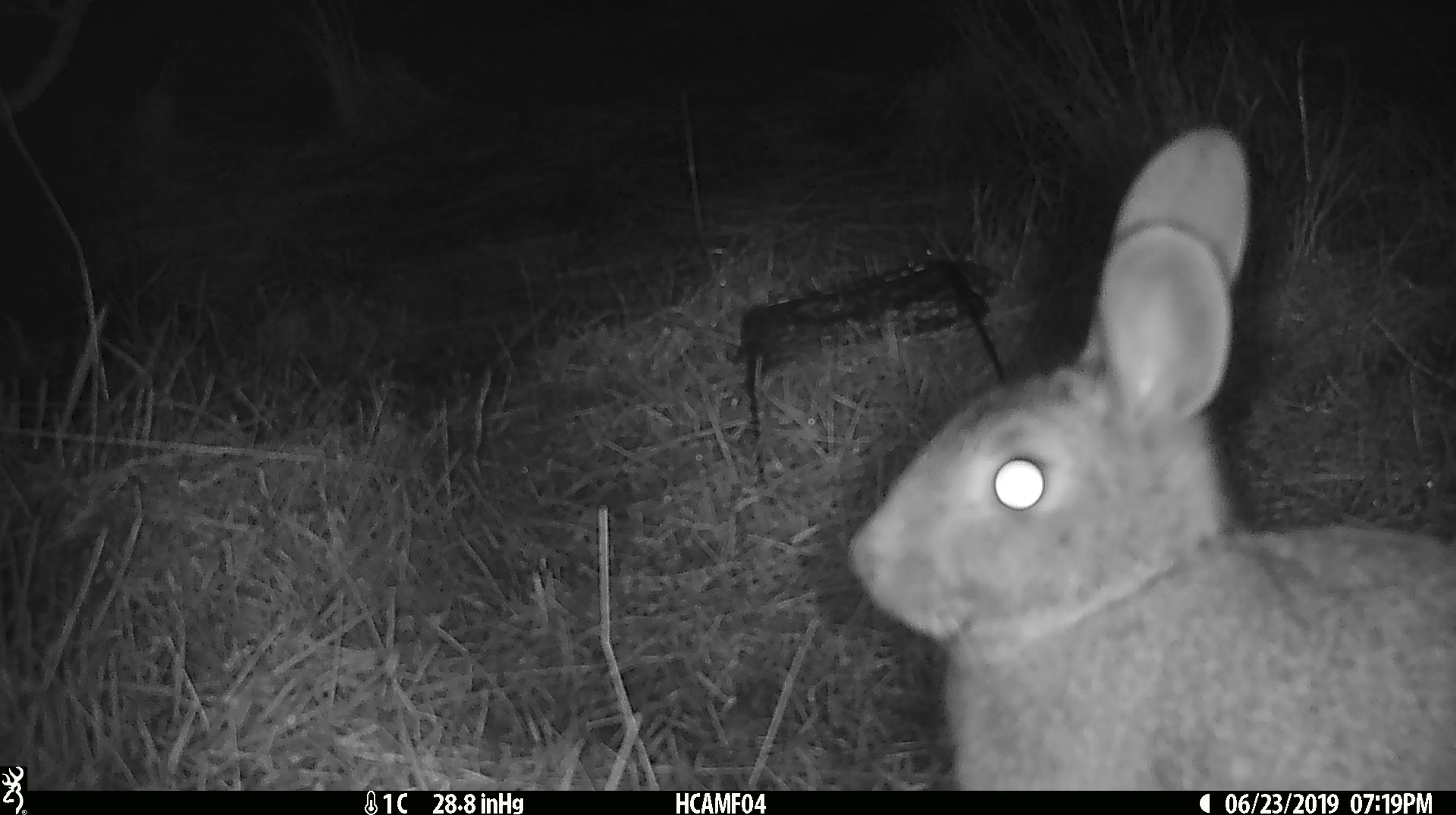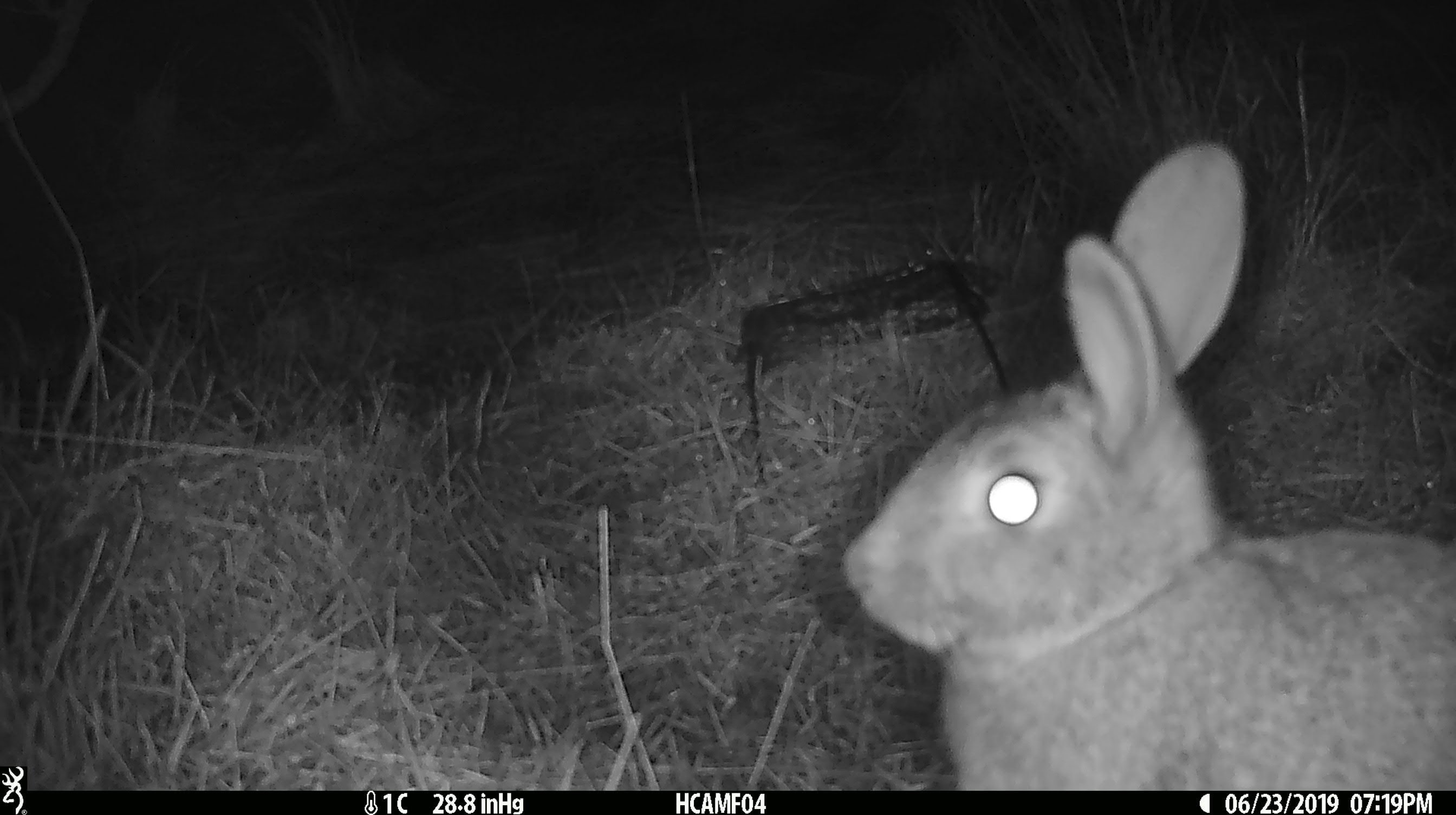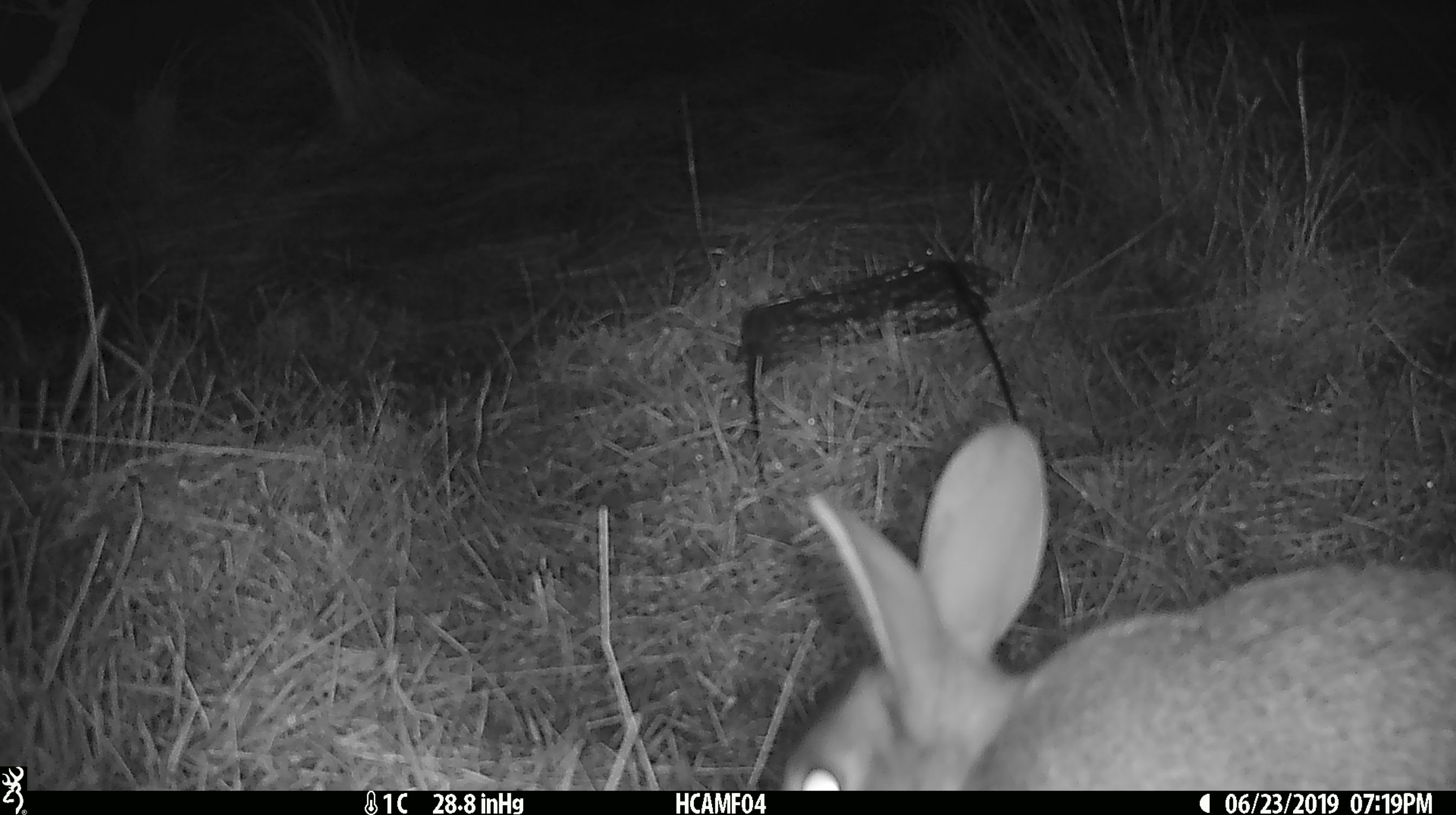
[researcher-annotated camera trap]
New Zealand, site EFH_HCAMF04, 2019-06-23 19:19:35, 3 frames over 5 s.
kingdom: Animalia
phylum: Chordata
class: Mammalia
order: Lagomorpha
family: Leporidae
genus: Lepus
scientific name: Lepus europaeus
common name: brown hare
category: hare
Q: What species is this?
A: Hare (brown hare) (Lepus europaeus).